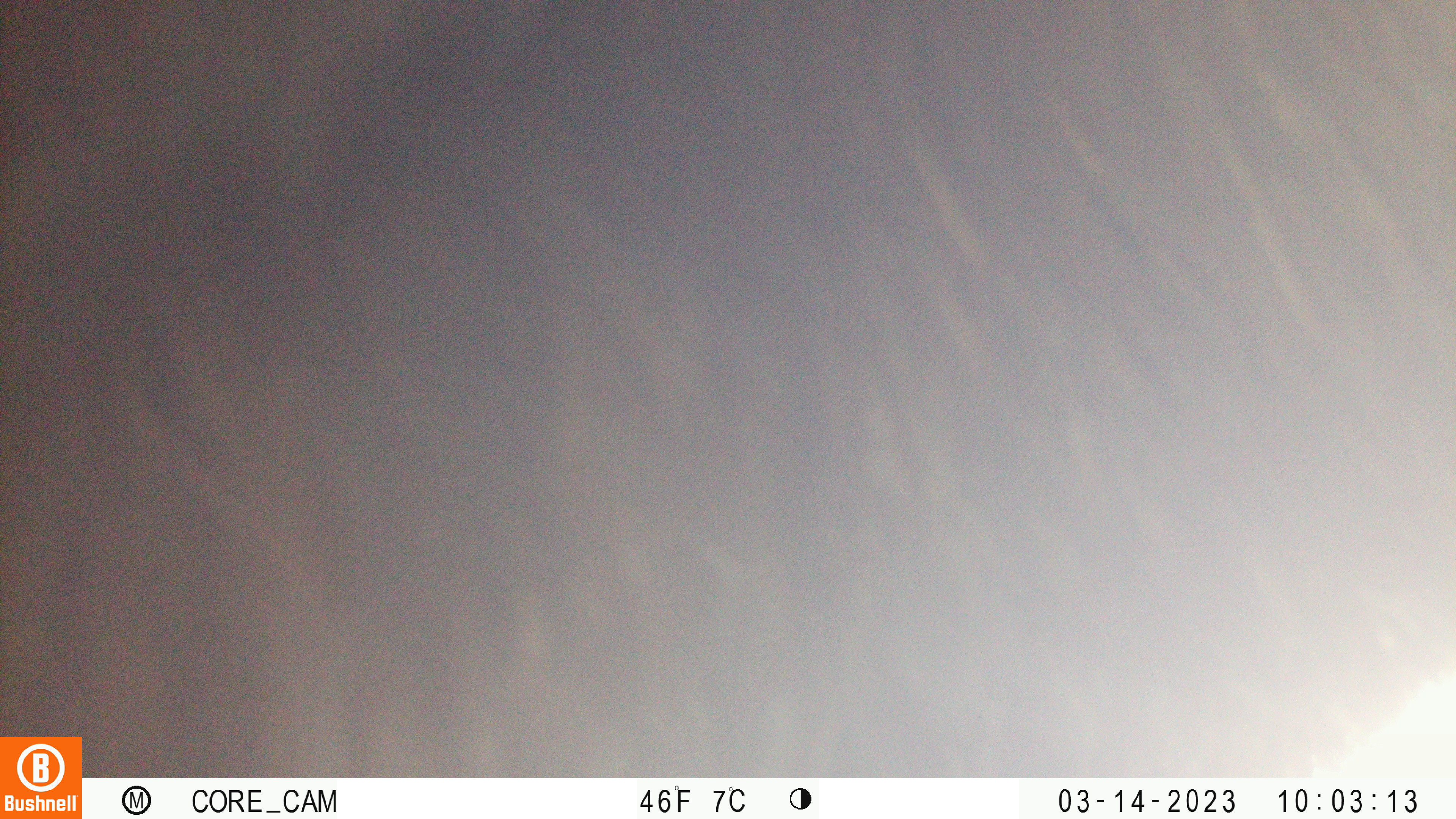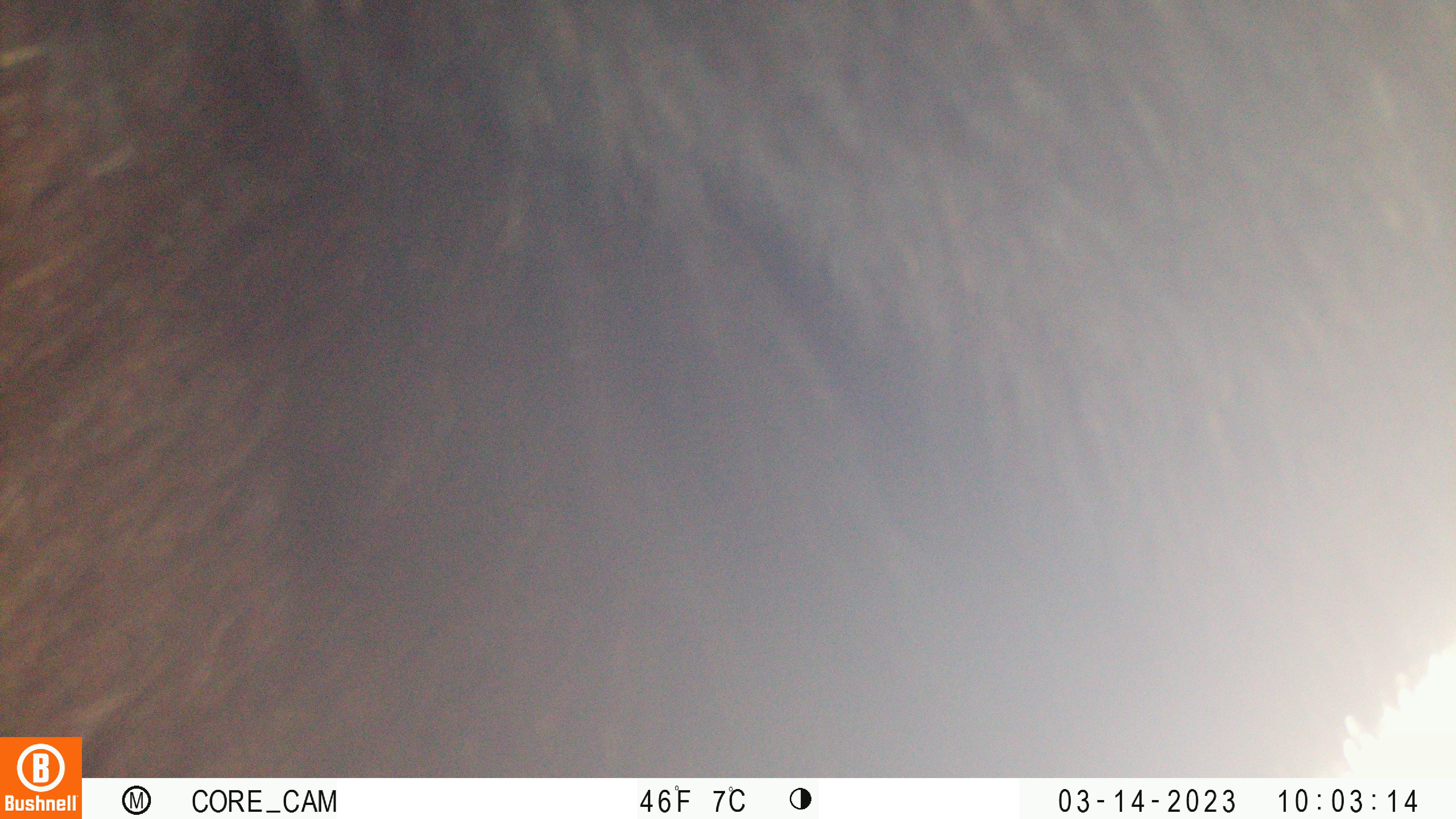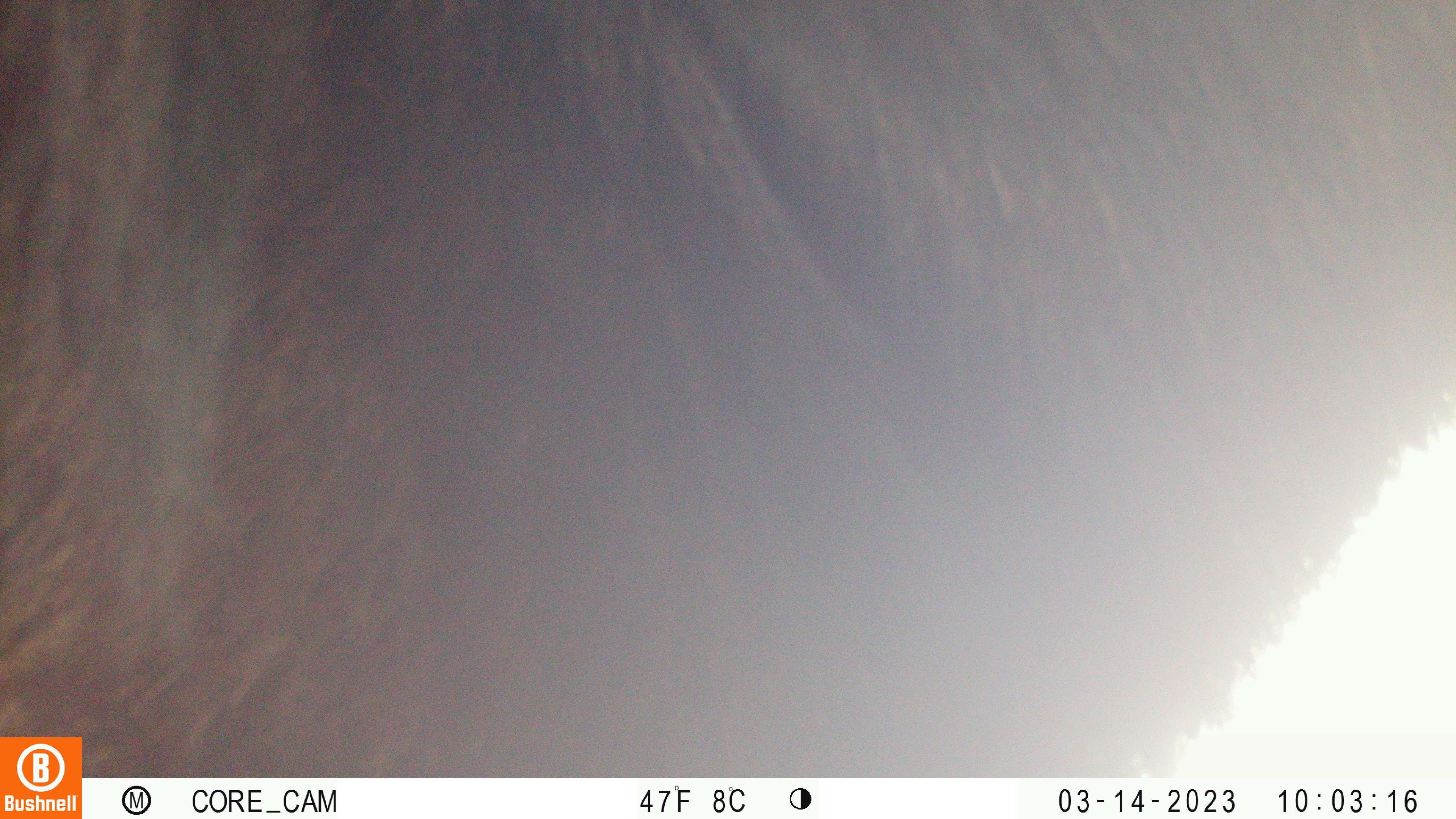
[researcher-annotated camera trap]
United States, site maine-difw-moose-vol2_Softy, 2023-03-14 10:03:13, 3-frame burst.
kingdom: Animalia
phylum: Chordata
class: Mammalia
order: Artiodactyla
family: Cervidae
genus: Alces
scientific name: Alces alces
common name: moose